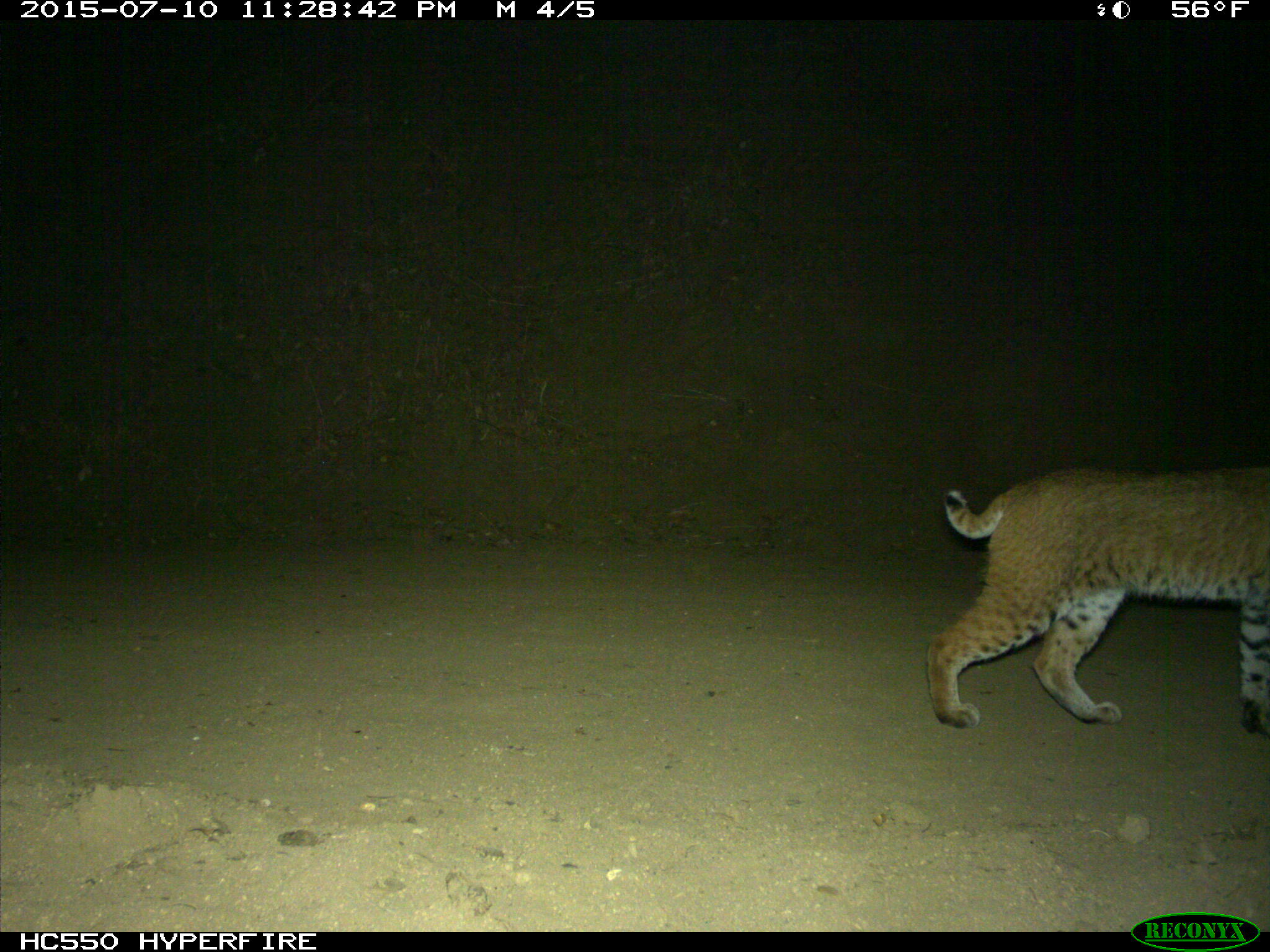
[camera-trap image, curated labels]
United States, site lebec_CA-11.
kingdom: Animalia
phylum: Chordata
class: Mammalia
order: Carnivora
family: Felidae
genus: Lynx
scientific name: Lynx rufus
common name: bobcat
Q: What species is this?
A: Lynx rufus (bobcat).